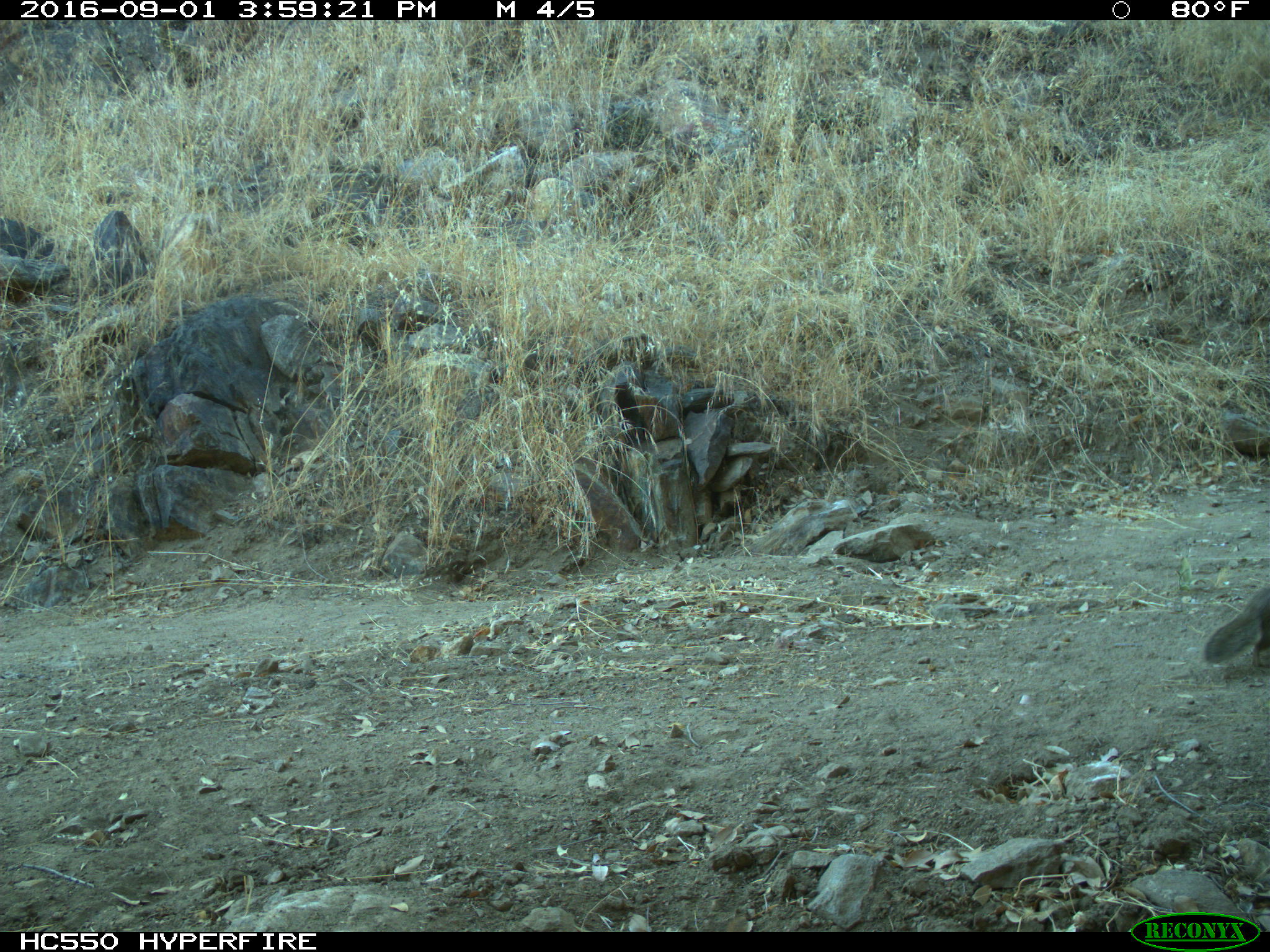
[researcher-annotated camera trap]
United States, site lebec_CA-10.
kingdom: Animalia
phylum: Chordata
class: Mammalia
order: Rodentia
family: Sciuridae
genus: Otospermophilus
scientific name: Otospermophilus beecheyi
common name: california ground squirrel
Otospermophilus beecheyi (california ground squirrel).